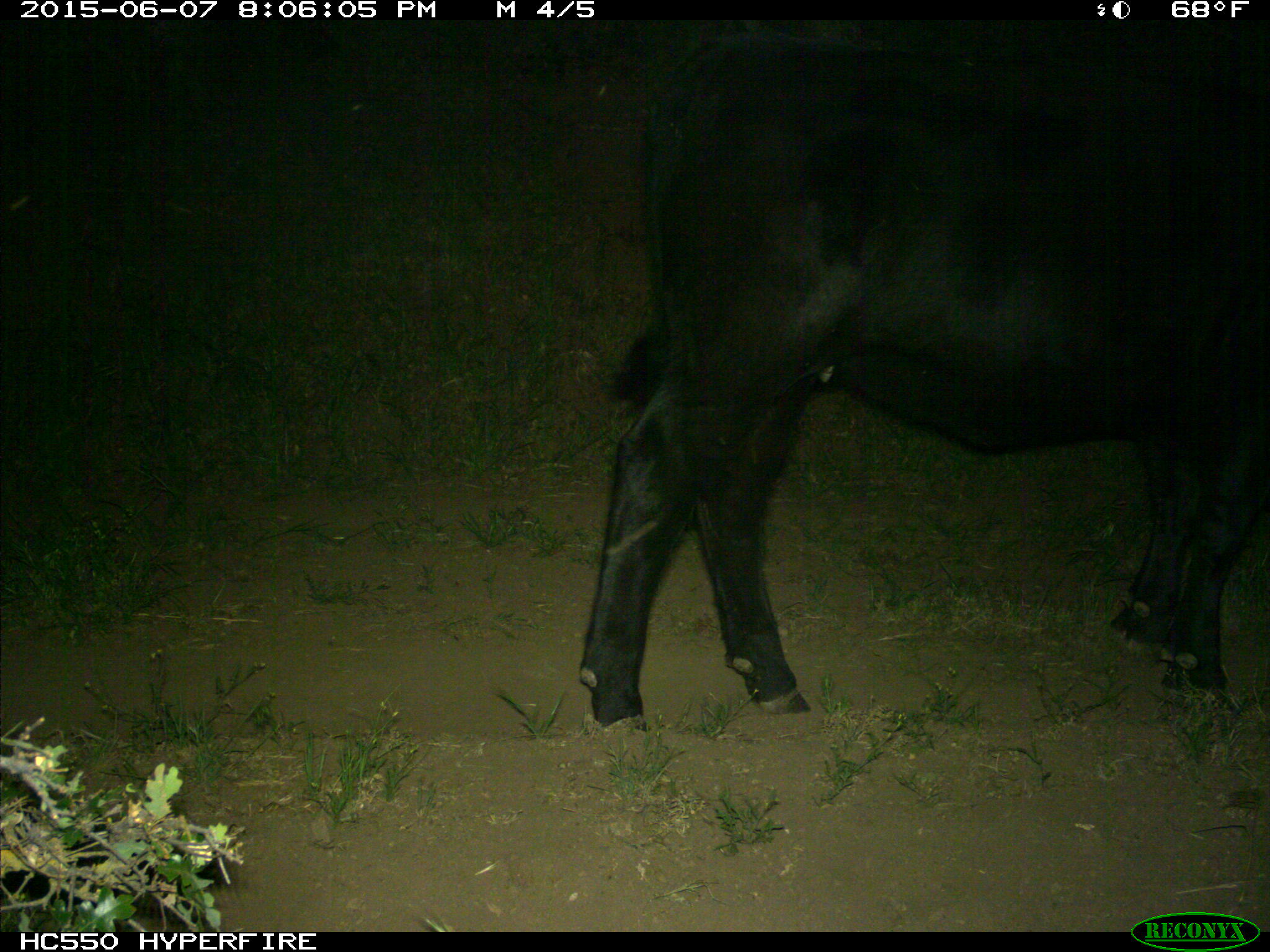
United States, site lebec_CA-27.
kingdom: Animalia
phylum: Chordata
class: Mammalia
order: Artiodactyla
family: Bovidae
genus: Bos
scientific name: Bos taurus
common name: domestic cow